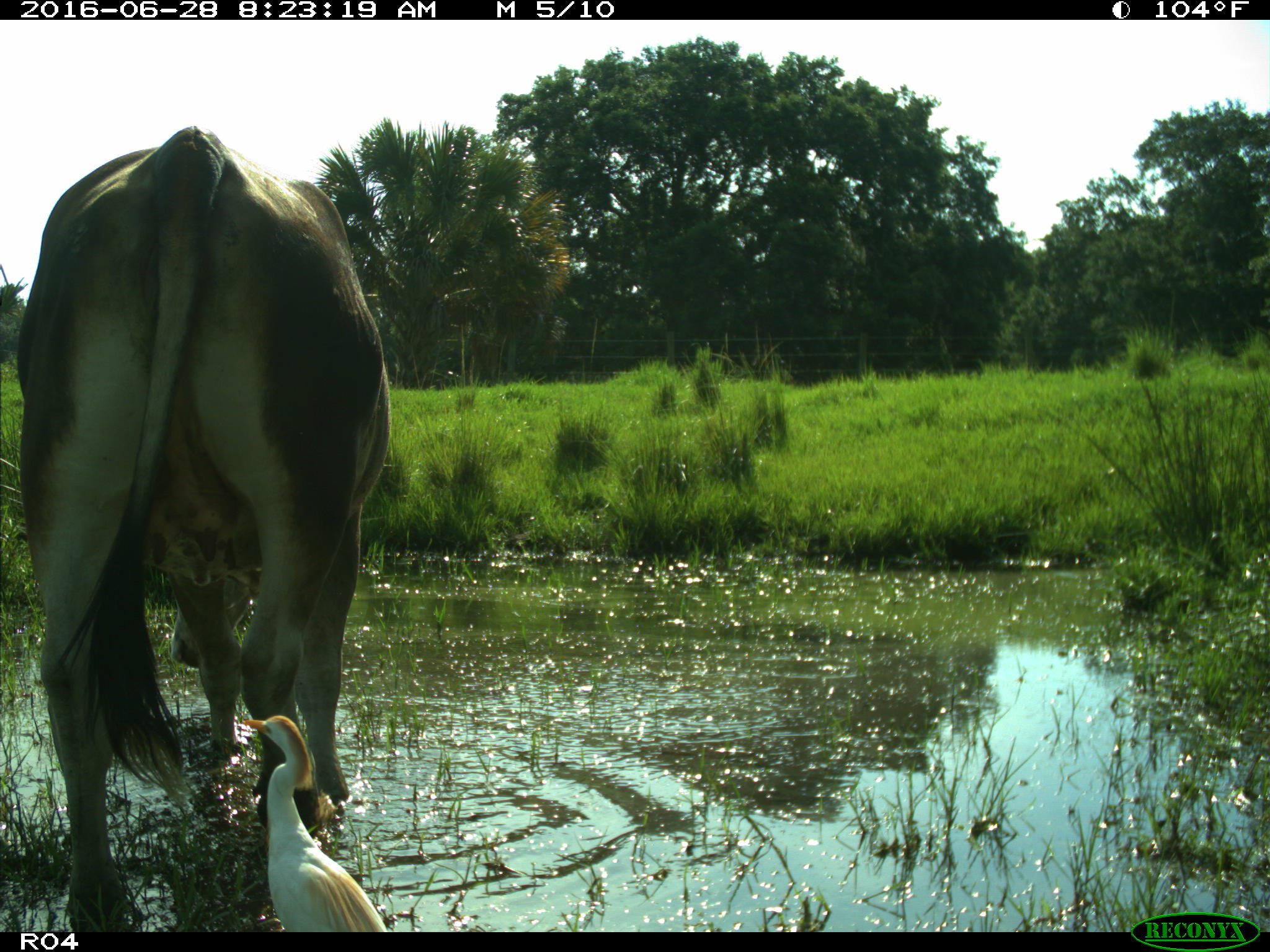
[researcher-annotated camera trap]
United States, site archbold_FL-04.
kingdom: Animalia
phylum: Chordata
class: Mammalia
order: Artiodactyla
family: Bovidae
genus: Bos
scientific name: Bos taurus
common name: domestic cow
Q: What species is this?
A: Bos taurus (domestic cow).